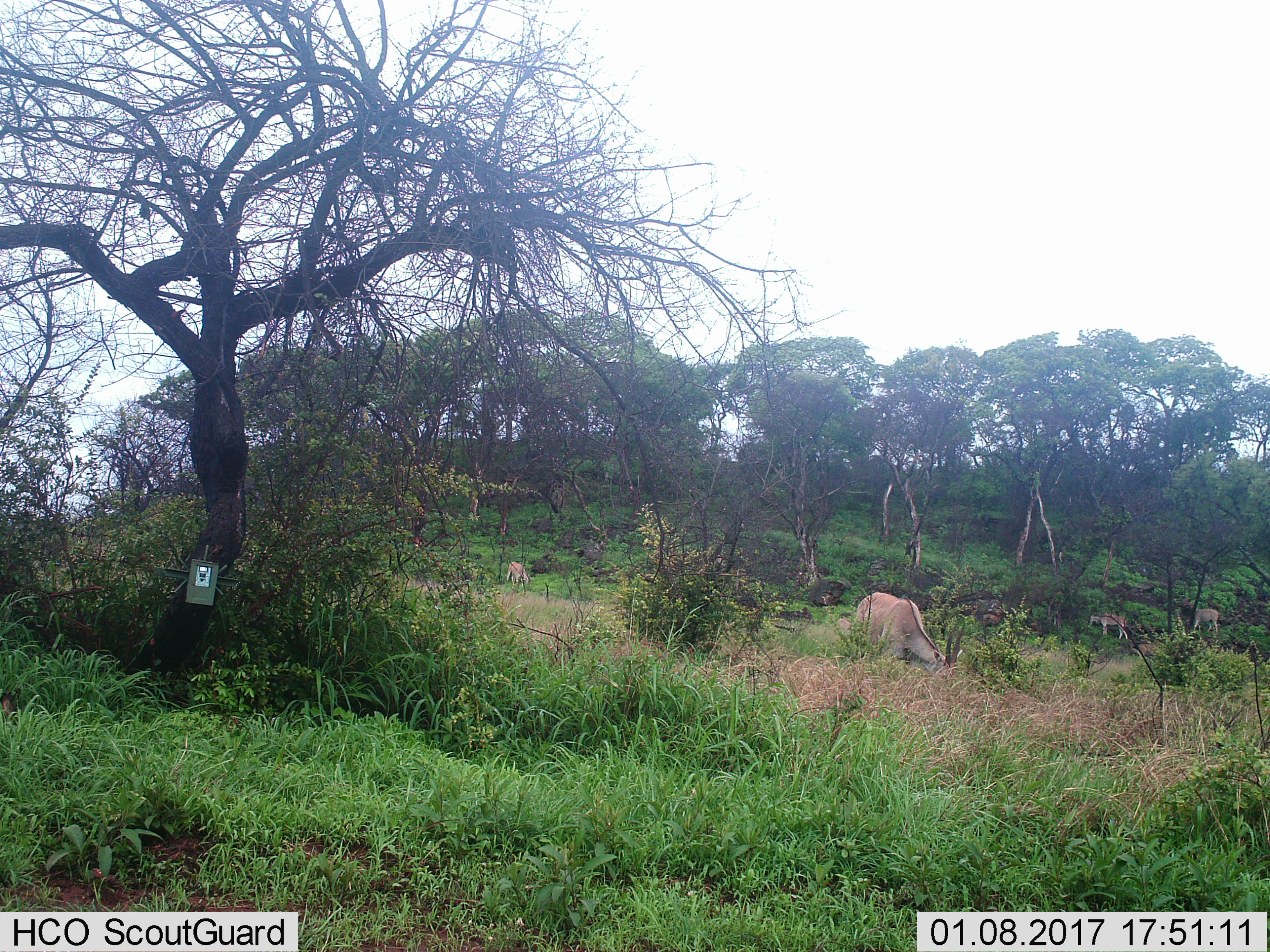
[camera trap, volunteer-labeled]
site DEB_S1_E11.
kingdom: Animalia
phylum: Chordata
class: Mammalia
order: Artiodactyla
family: Bovidae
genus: Tragelaphus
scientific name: Tragelaphus oryx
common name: eland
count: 4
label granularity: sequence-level